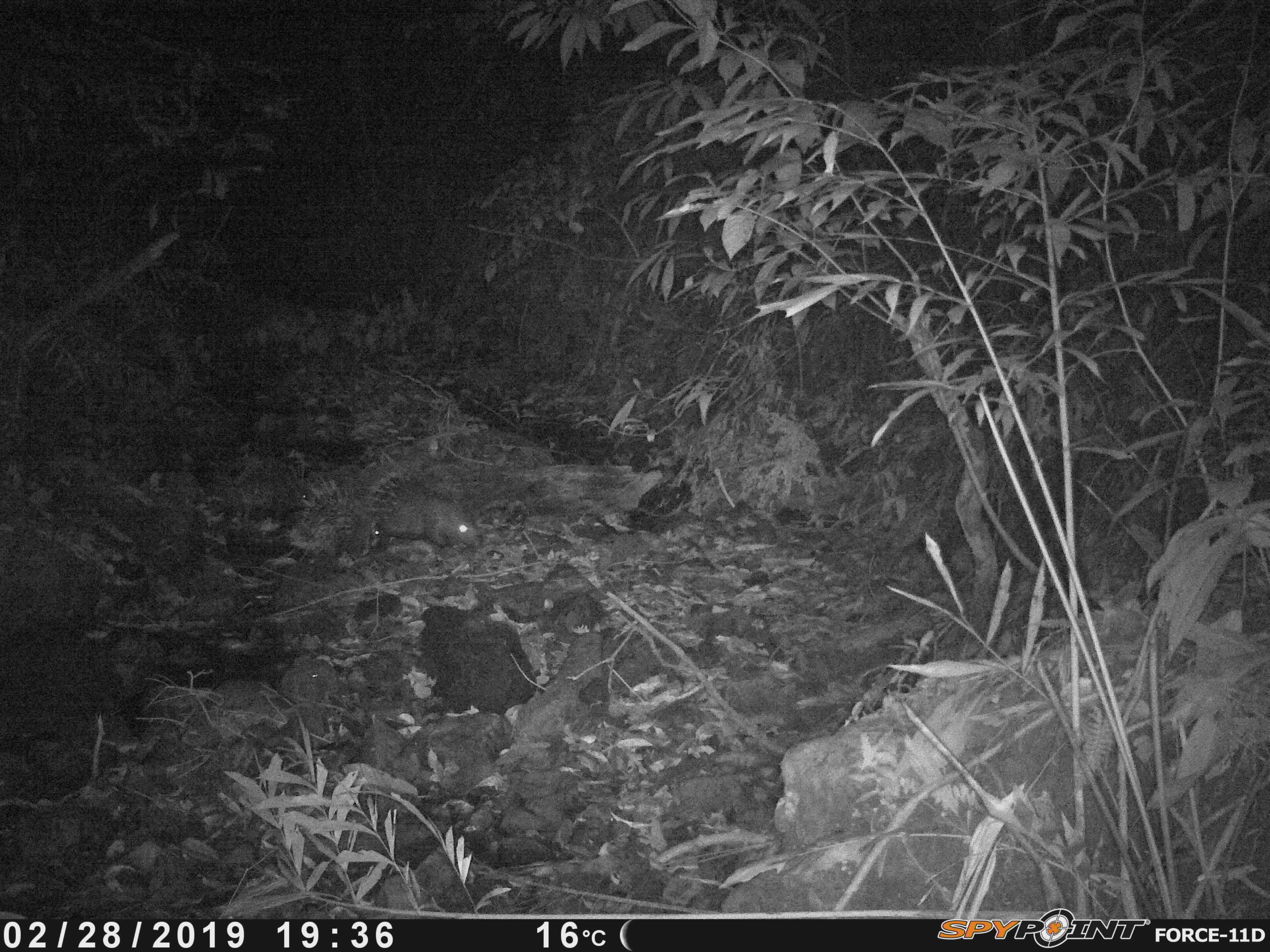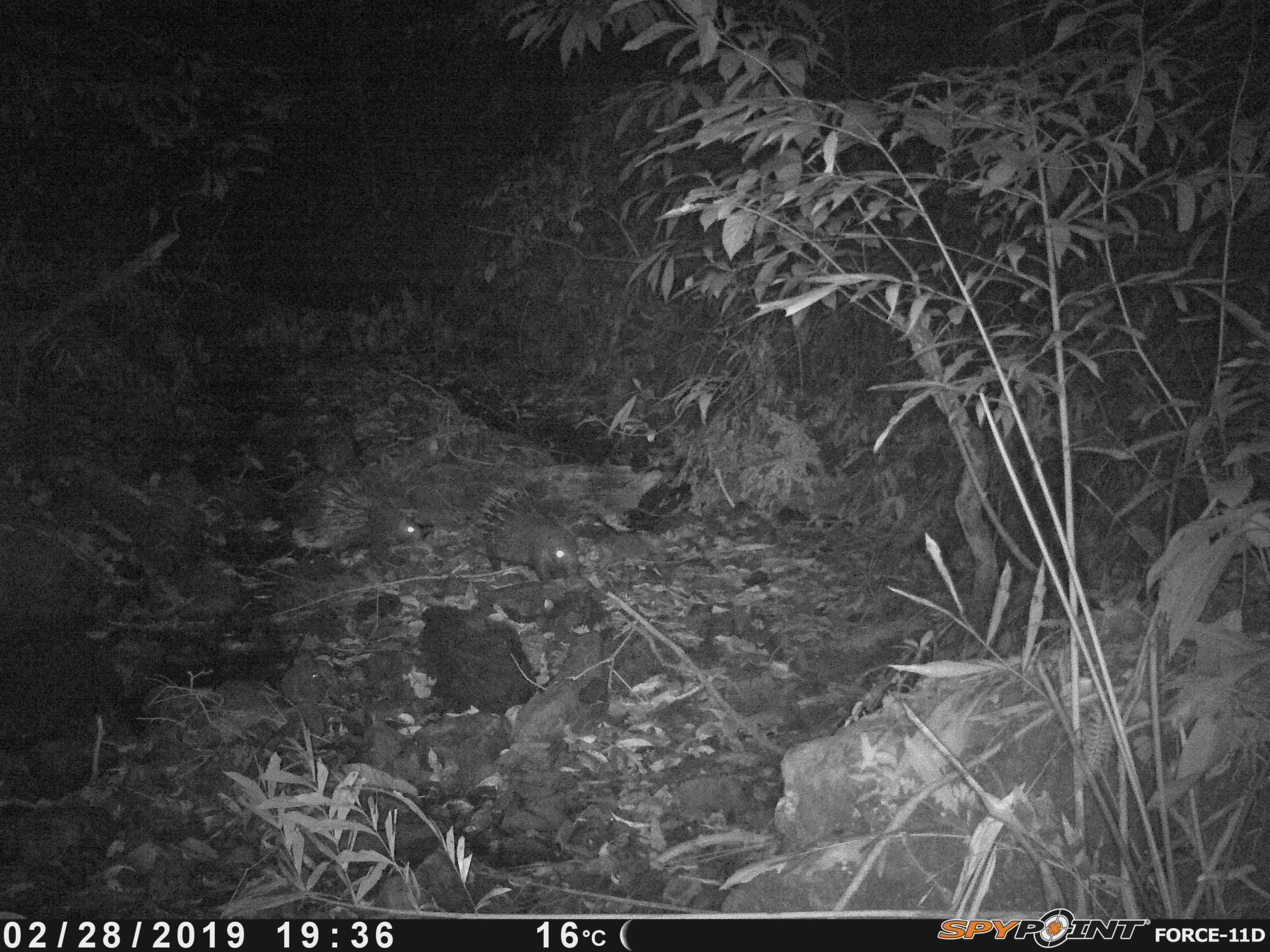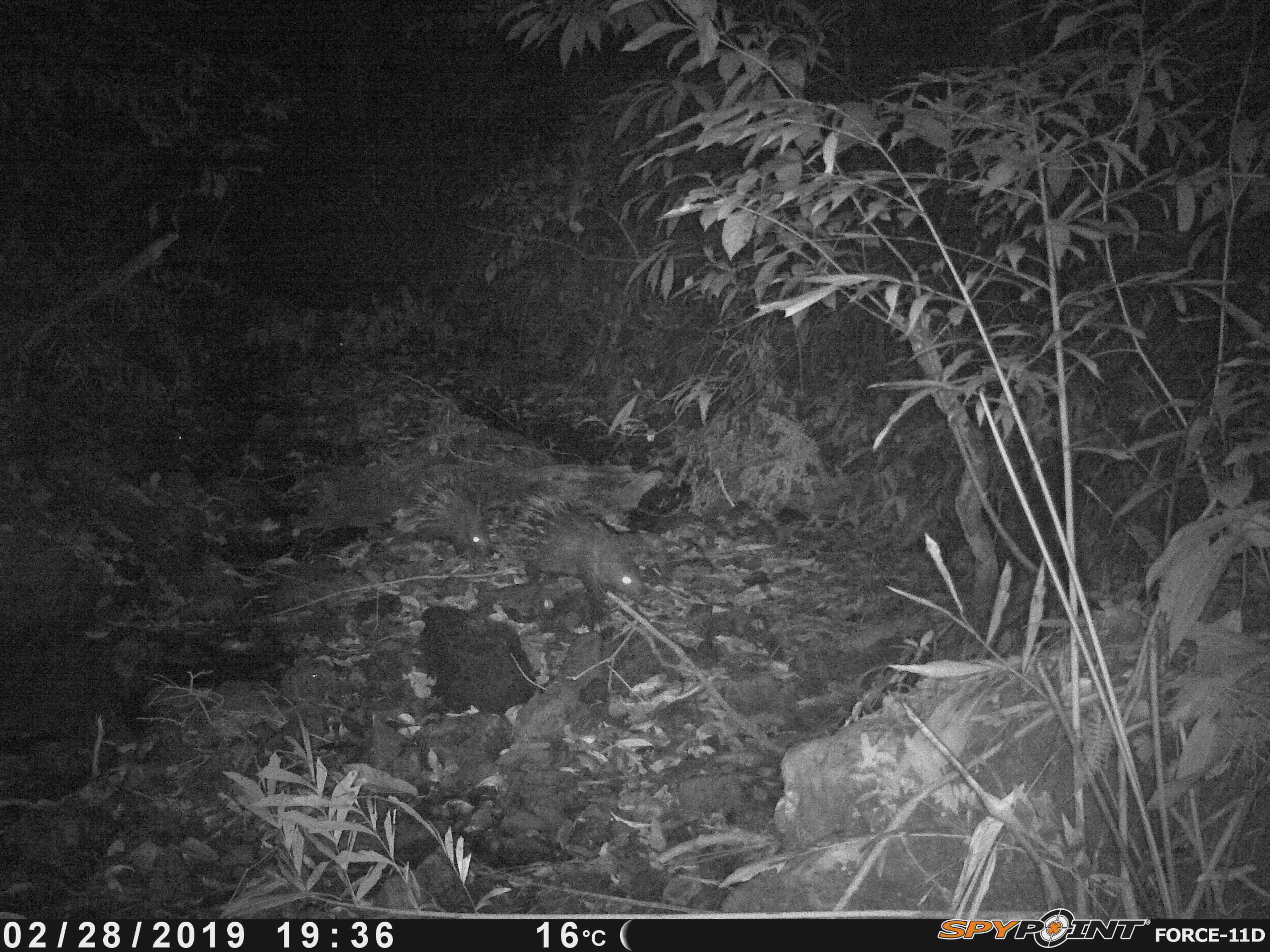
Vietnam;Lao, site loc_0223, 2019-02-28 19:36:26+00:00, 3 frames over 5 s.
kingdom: Animalia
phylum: Chordata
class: Mammalia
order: Rodentia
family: Hystricidae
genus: Hystrix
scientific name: Hystrix brachyura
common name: malayan porcupine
Malayan porcupine (Hystrix brachyura). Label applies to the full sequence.